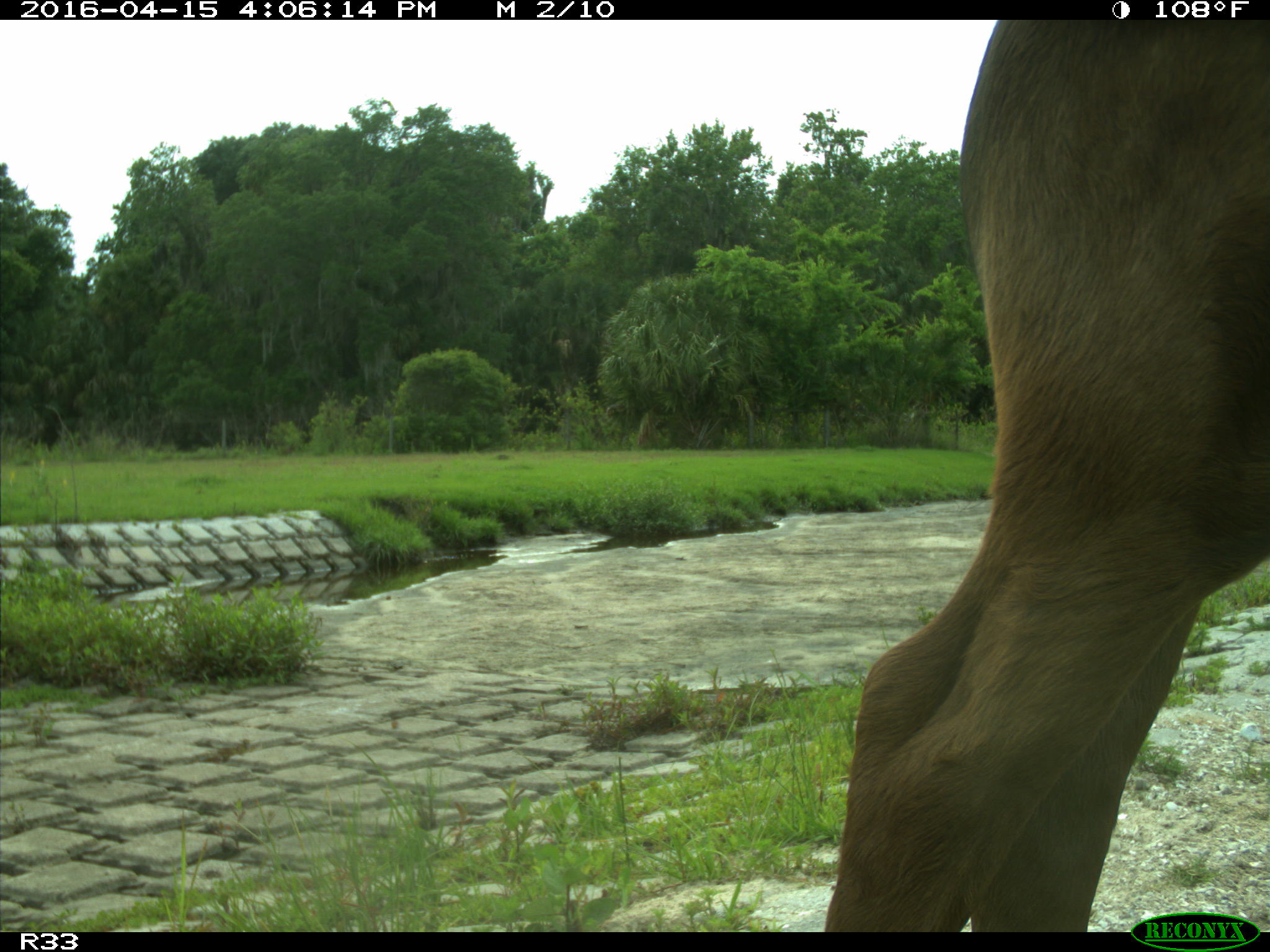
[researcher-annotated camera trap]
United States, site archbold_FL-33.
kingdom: Animalia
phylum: Chordata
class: Mammalia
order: Artiodactyla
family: Bovidae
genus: Bos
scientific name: Bos taurus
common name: domestic cow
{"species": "Bos taurus (domestic cow)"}